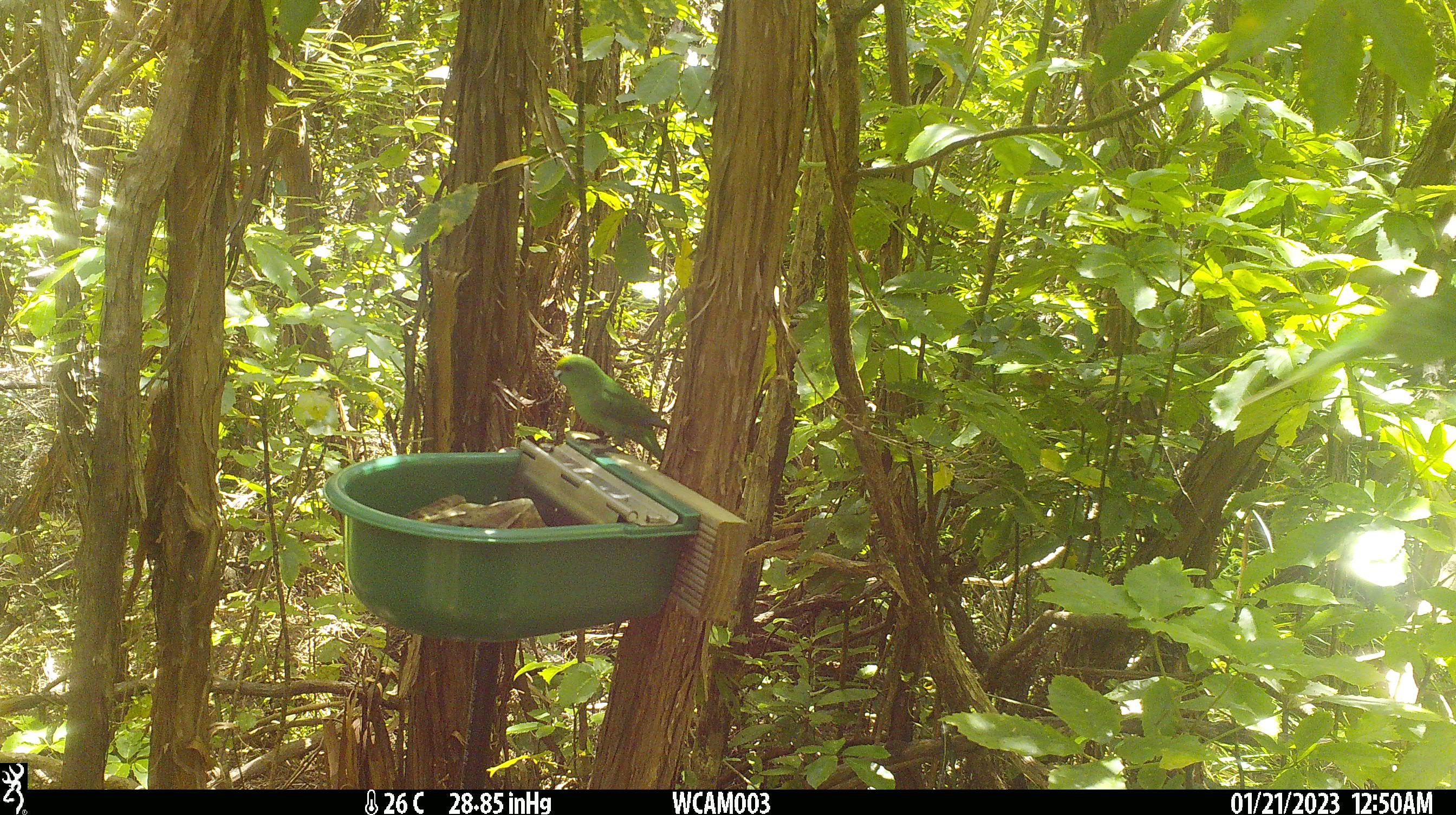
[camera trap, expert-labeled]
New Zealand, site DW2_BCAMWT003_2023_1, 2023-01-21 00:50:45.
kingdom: Animalia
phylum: Chordata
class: Aves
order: Psittaciformes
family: Psittaculidae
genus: Cyanoramphus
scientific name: Cyanoramphus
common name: parakeet